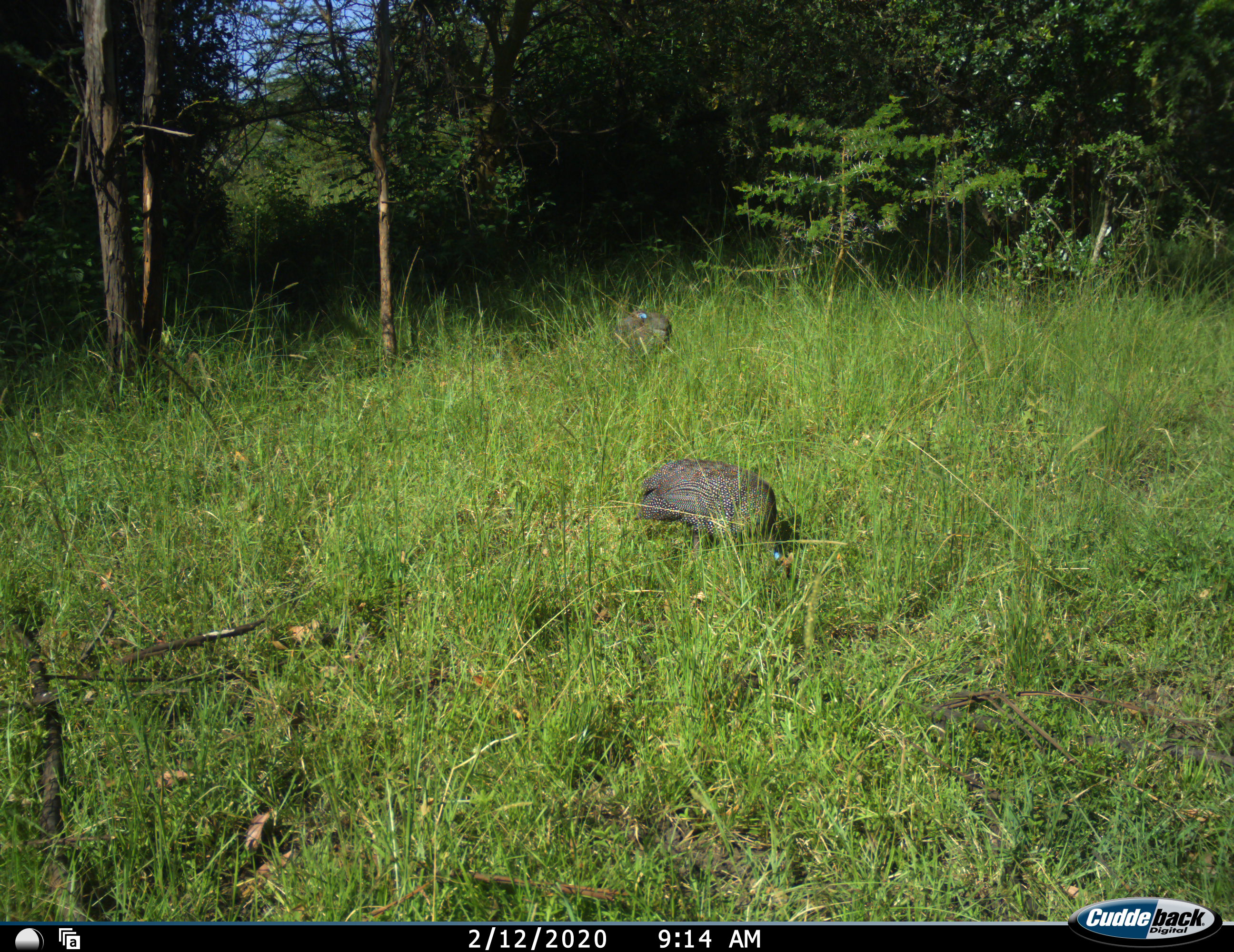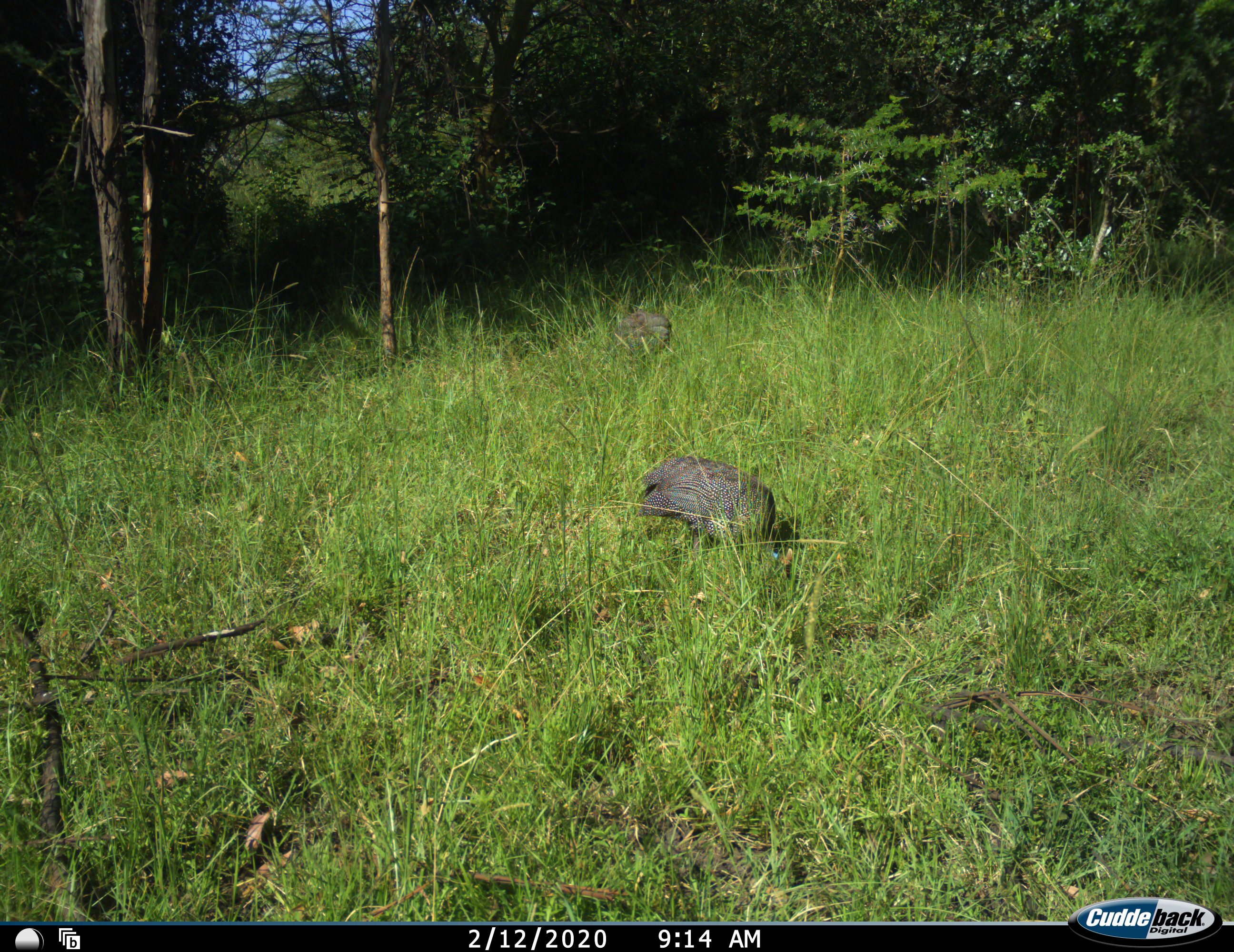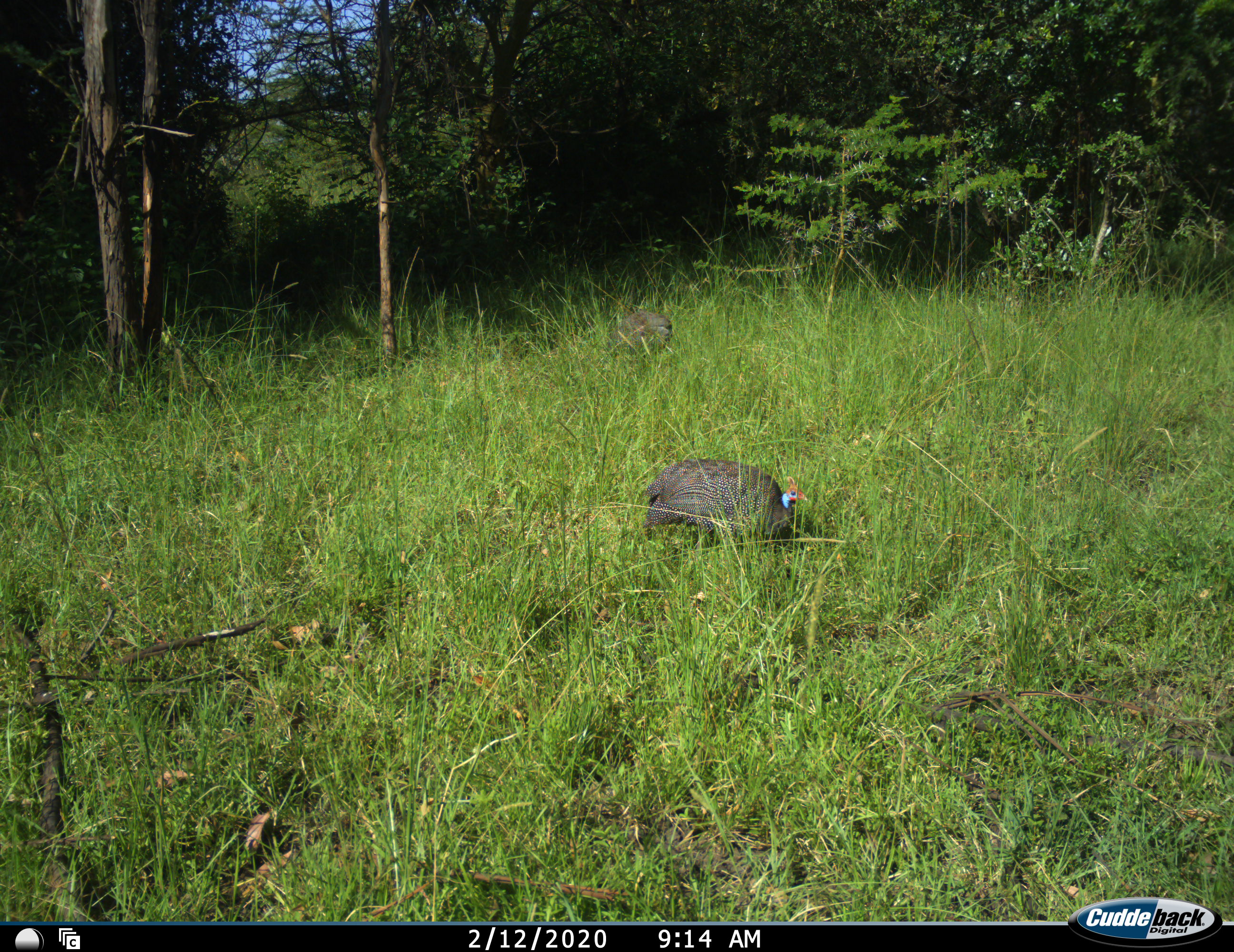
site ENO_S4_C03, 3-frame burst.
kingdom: Animalia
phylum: Chordata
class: Aves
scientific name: Aves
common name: bird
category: birdother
Birdother (bird) (Aves), count 2. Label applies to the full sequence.